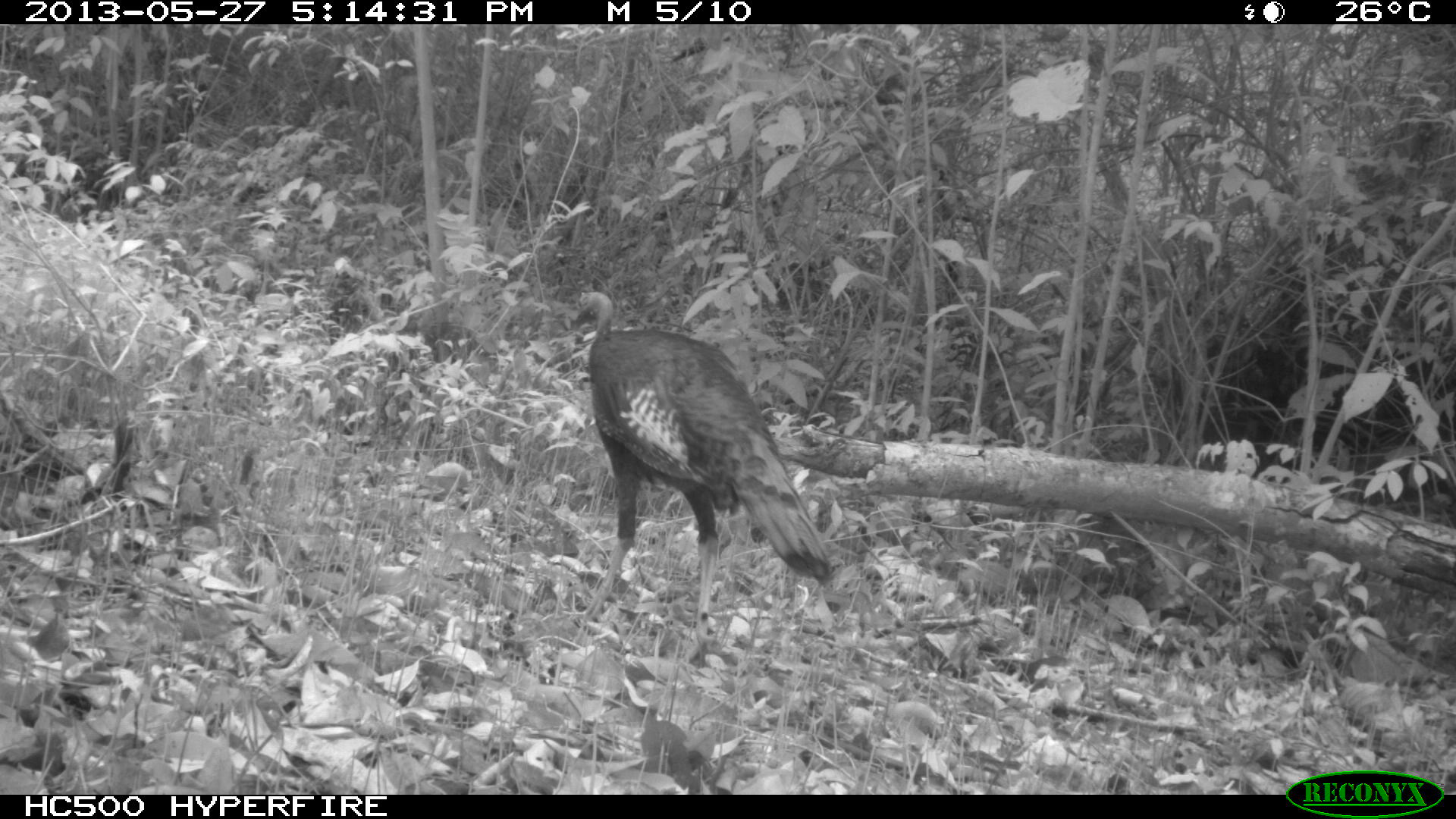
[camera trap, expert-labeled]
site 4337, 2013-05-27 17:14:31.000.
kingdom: Animalia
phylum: Chordata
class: Aves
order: Galliformes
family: Phasianidae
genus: Meleagris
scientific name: Meleagris ocellata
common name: ocellated turkey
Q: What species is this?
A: Meleagris ocellata (ocellated turkey).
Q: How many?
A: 1.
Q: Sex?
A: Male.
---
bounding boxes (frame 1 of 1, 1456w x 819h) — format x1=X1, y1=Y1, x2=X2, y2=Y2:
meleagris ocellata: x1=573, y1=290, x2=834, y2=632